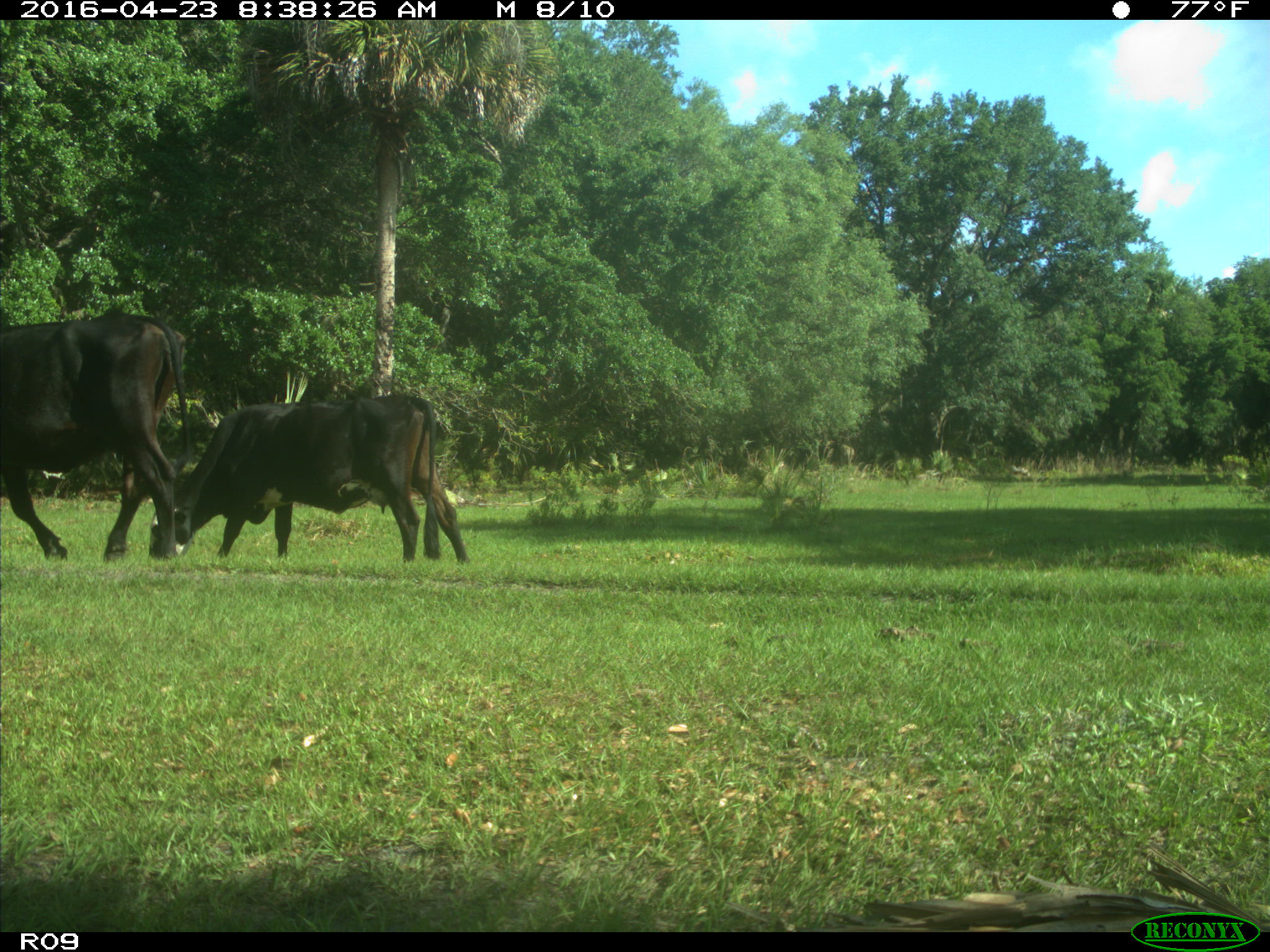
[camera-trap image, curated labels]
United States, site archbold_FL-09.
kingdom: Animalia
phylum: Chordata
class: Mammalia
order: Artiodactyla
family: Bovidae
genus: Bos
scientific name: Bos taurus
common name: domestic cow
Bos taurus (domestic cow).